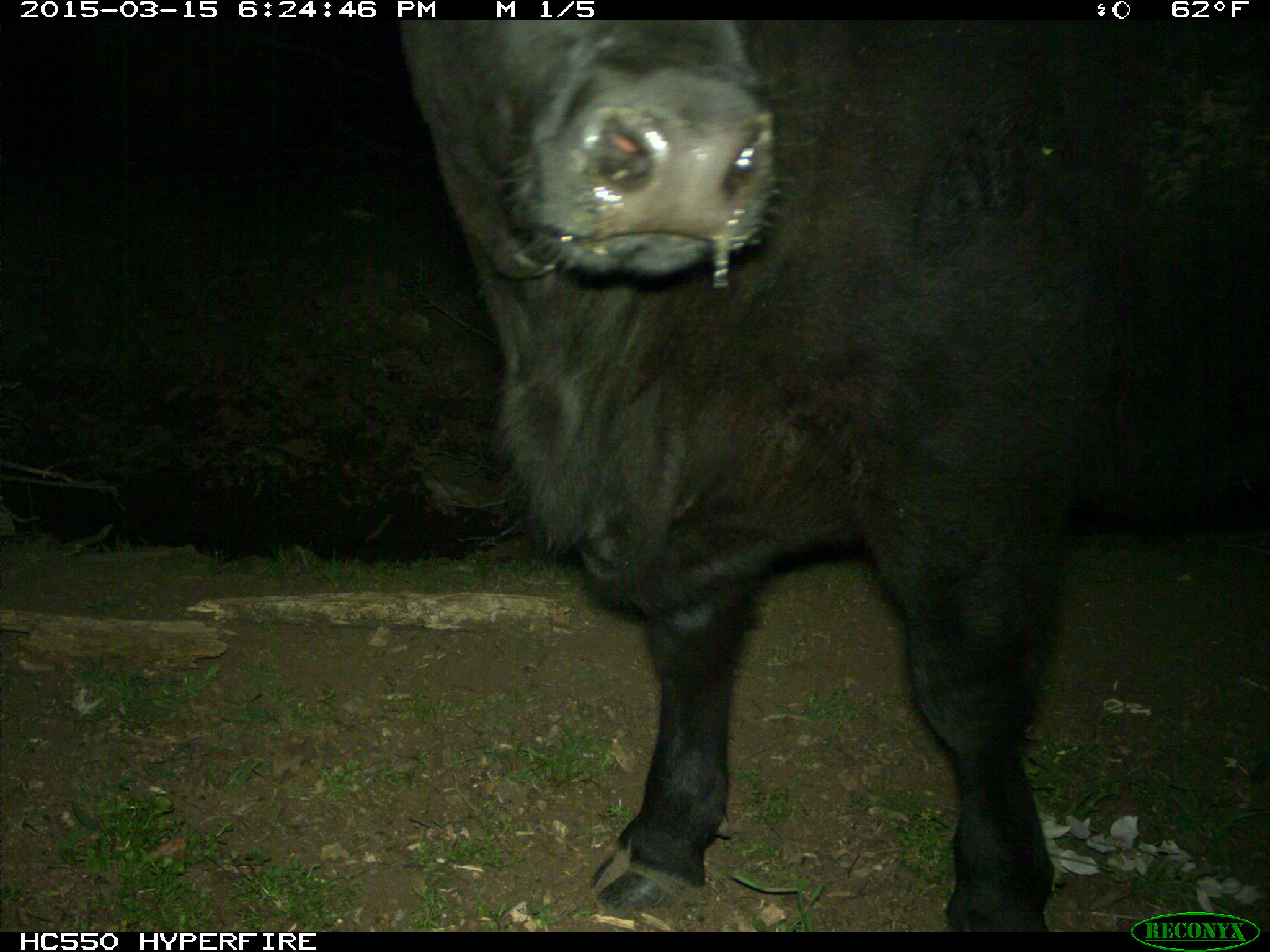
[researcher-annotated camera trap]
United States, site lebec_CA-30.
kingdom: Animalia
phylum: Chordata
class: Mammalia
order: Artiodactyla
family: Bovidae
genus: Bos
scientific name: Bos taurus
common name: domestic cow